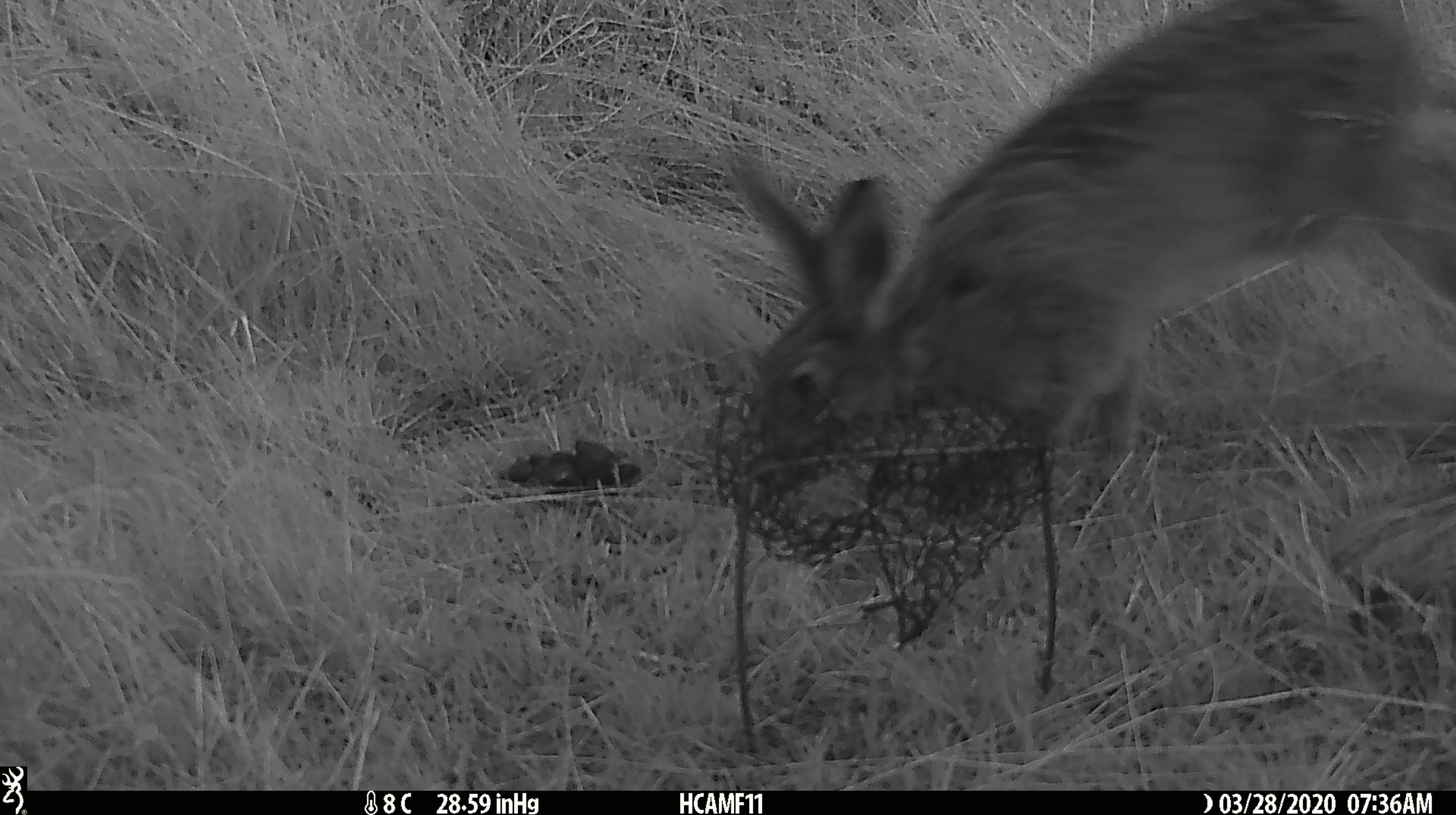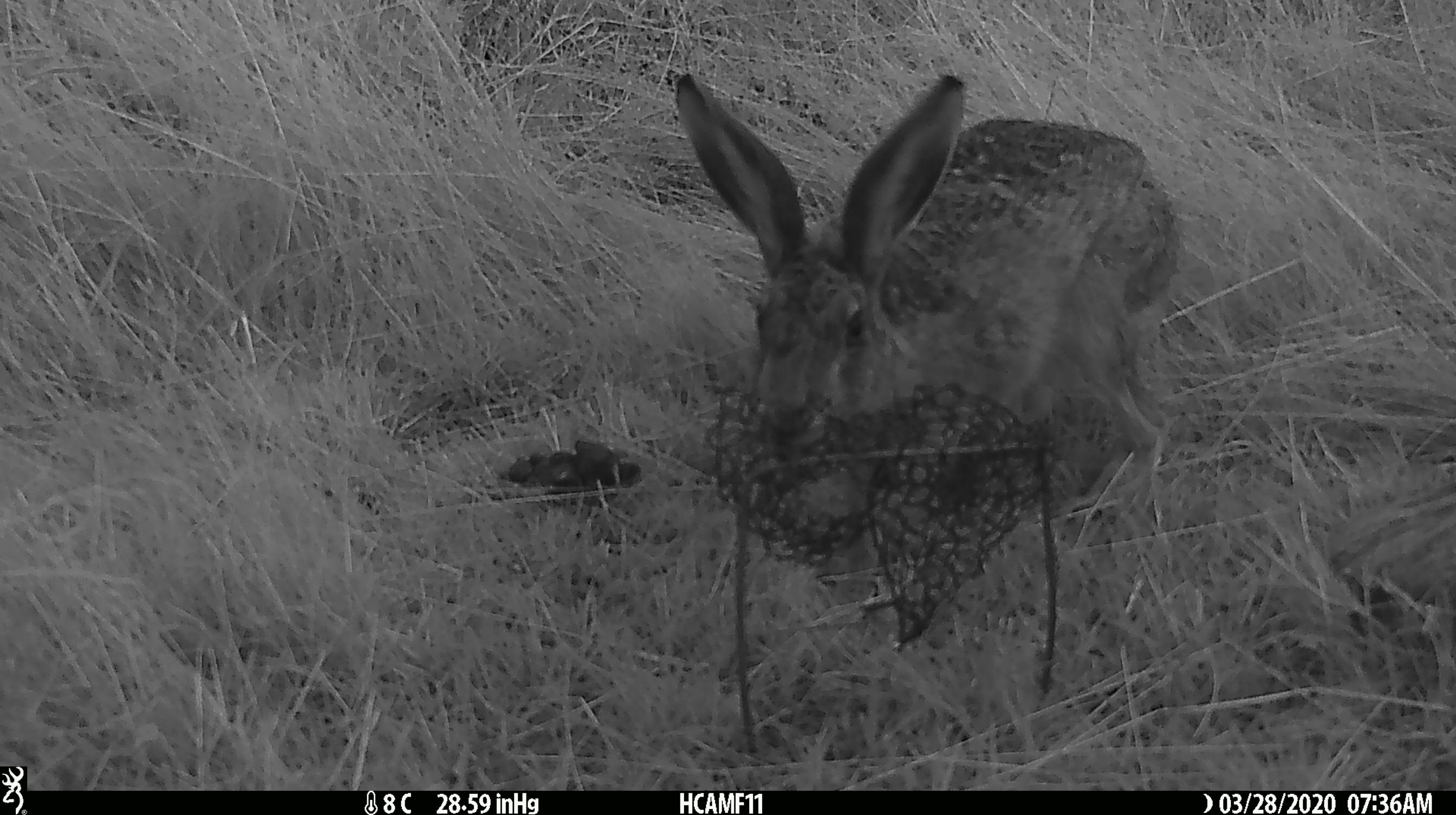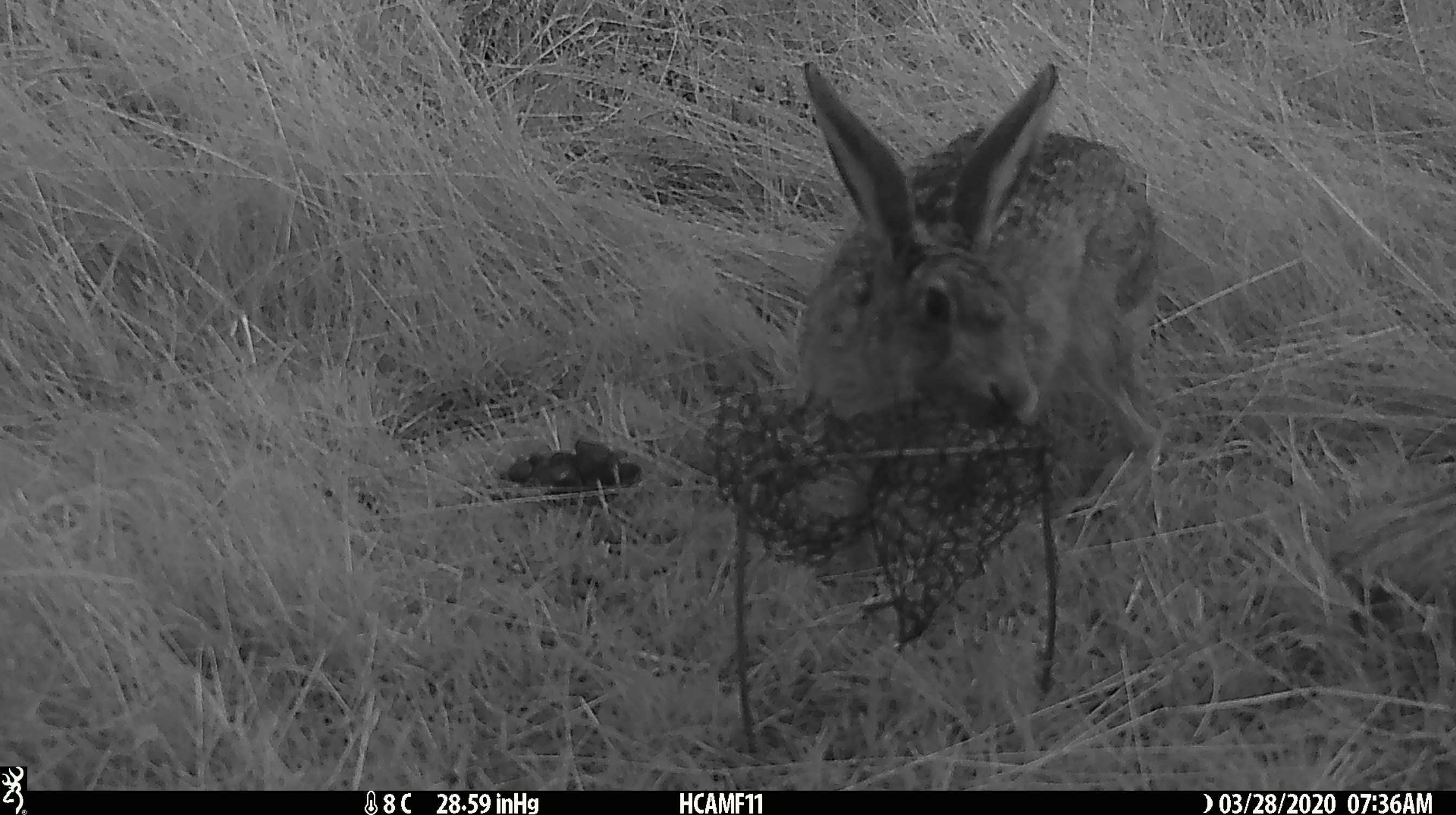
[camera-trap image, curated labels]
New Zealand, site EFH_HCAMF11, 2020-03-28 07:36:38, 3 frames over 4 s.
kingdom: Animalia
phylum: Chordata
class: Mammalia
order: Lagomorpha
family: Leporidae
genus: Lepus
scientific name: Lepus europaeus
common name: brown hare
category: hare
Hare (brown hare) (Lepus europaeus).